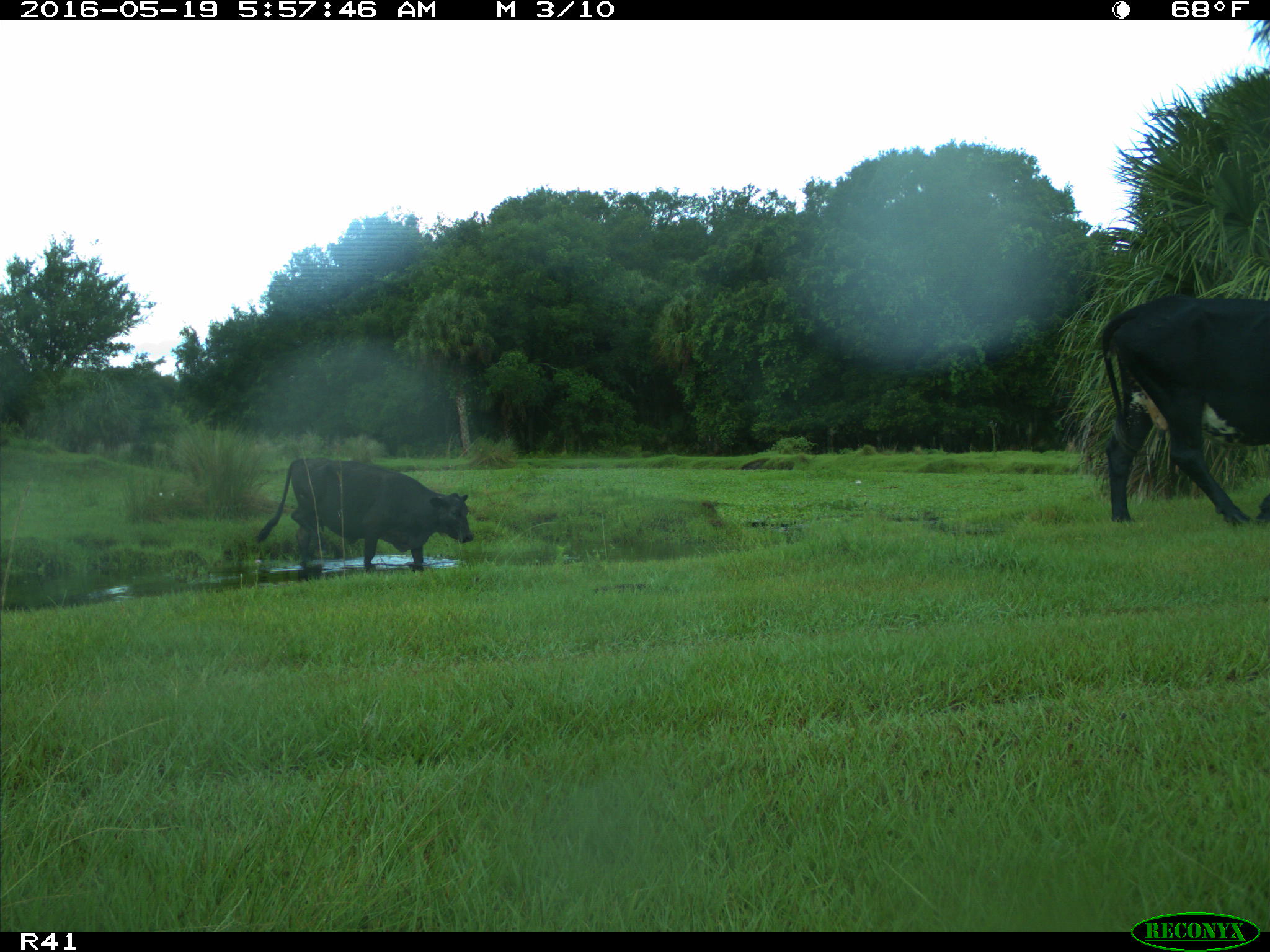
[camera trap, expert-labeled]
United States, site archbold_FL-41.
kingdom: Animalia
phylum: Chordata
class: Mammalia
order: Artiodactyla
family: Bovidae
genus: Bos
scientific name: Bos taurus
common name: domestic cow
Bos taurus (domestic cow).